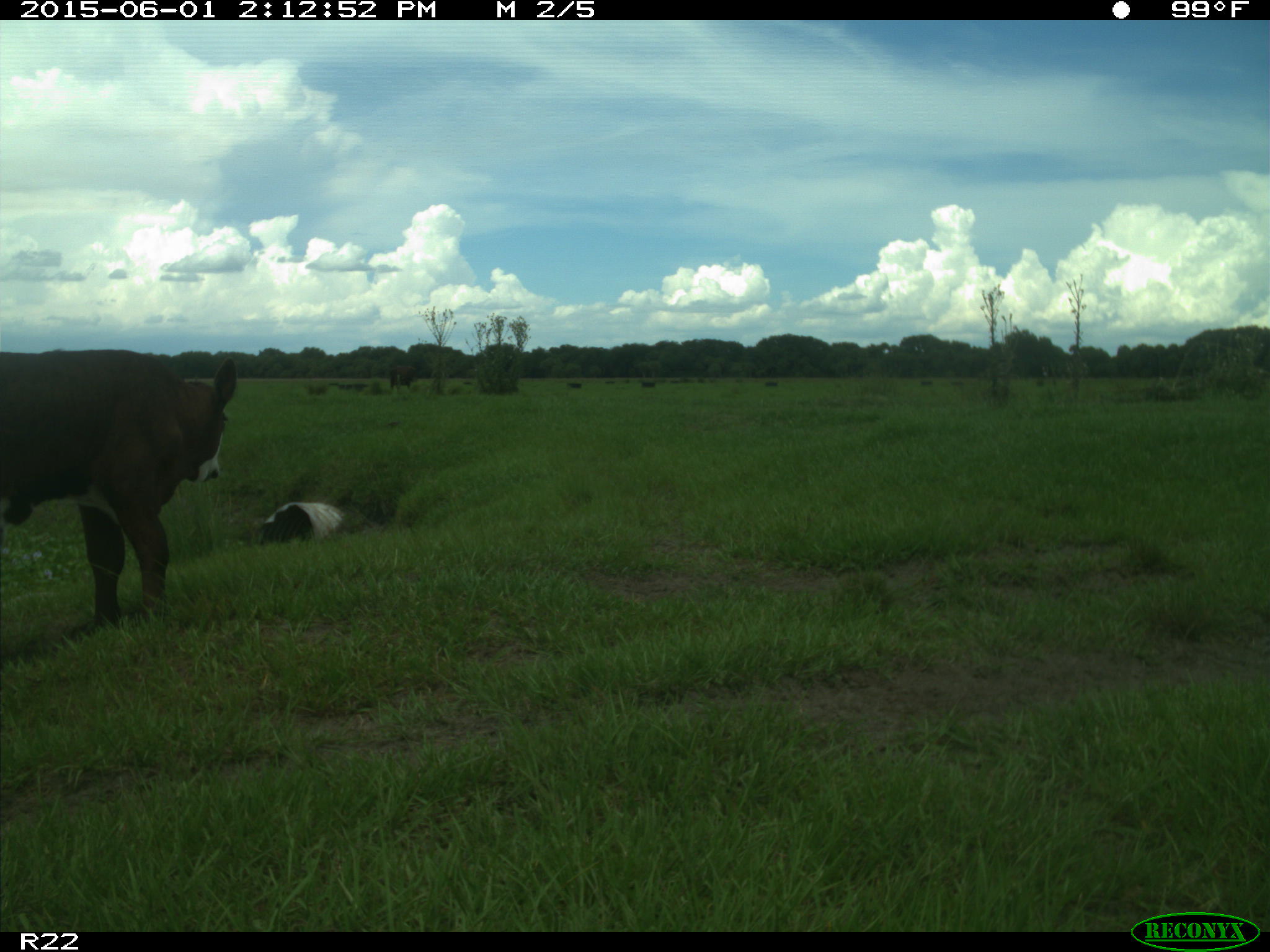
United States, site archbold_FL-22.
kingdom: Animalia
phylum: Chordata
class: Mammalia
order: Artiodactyla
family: Bovidae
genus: Bos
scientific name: Bos taurus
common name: domestic cow